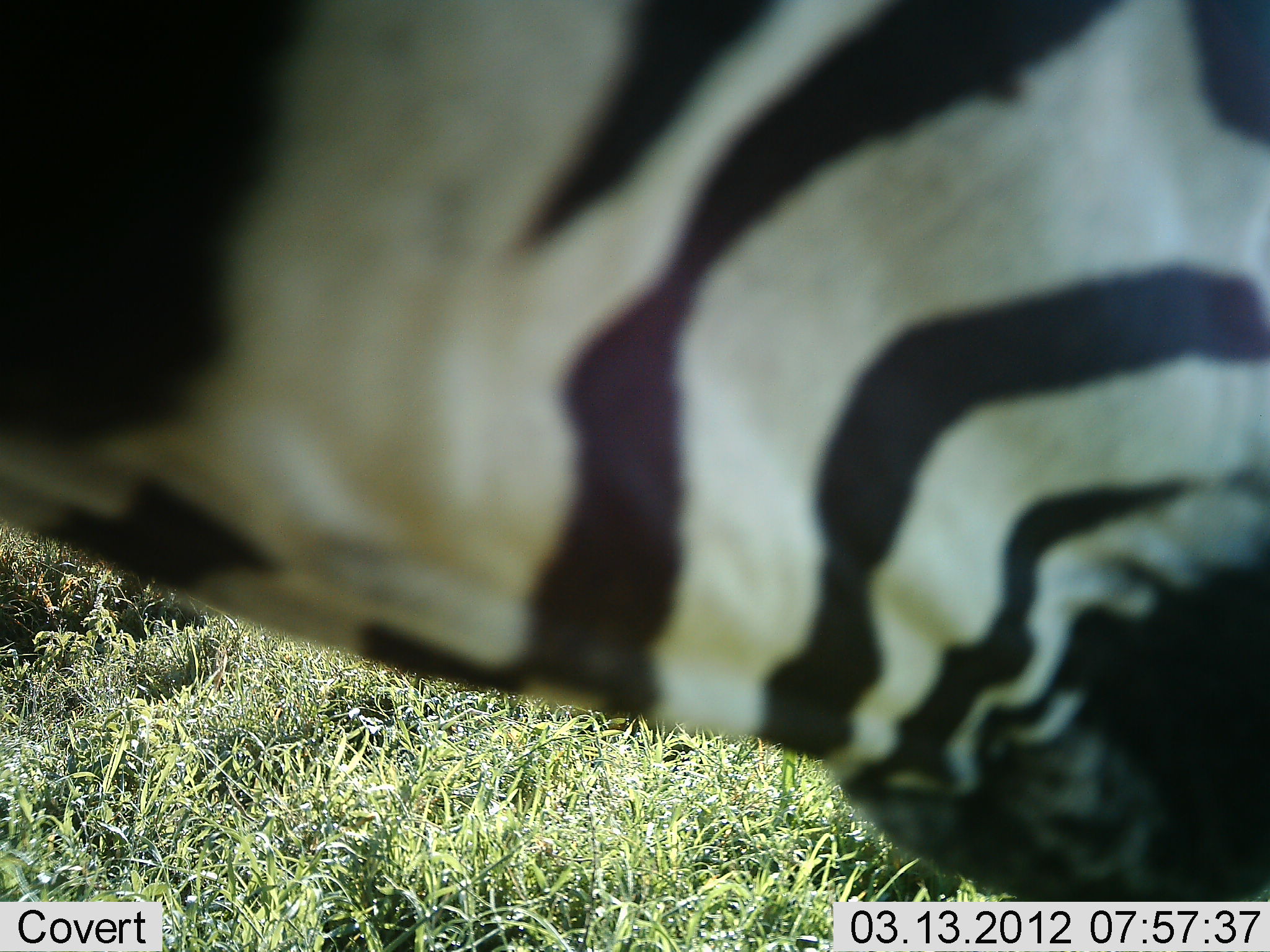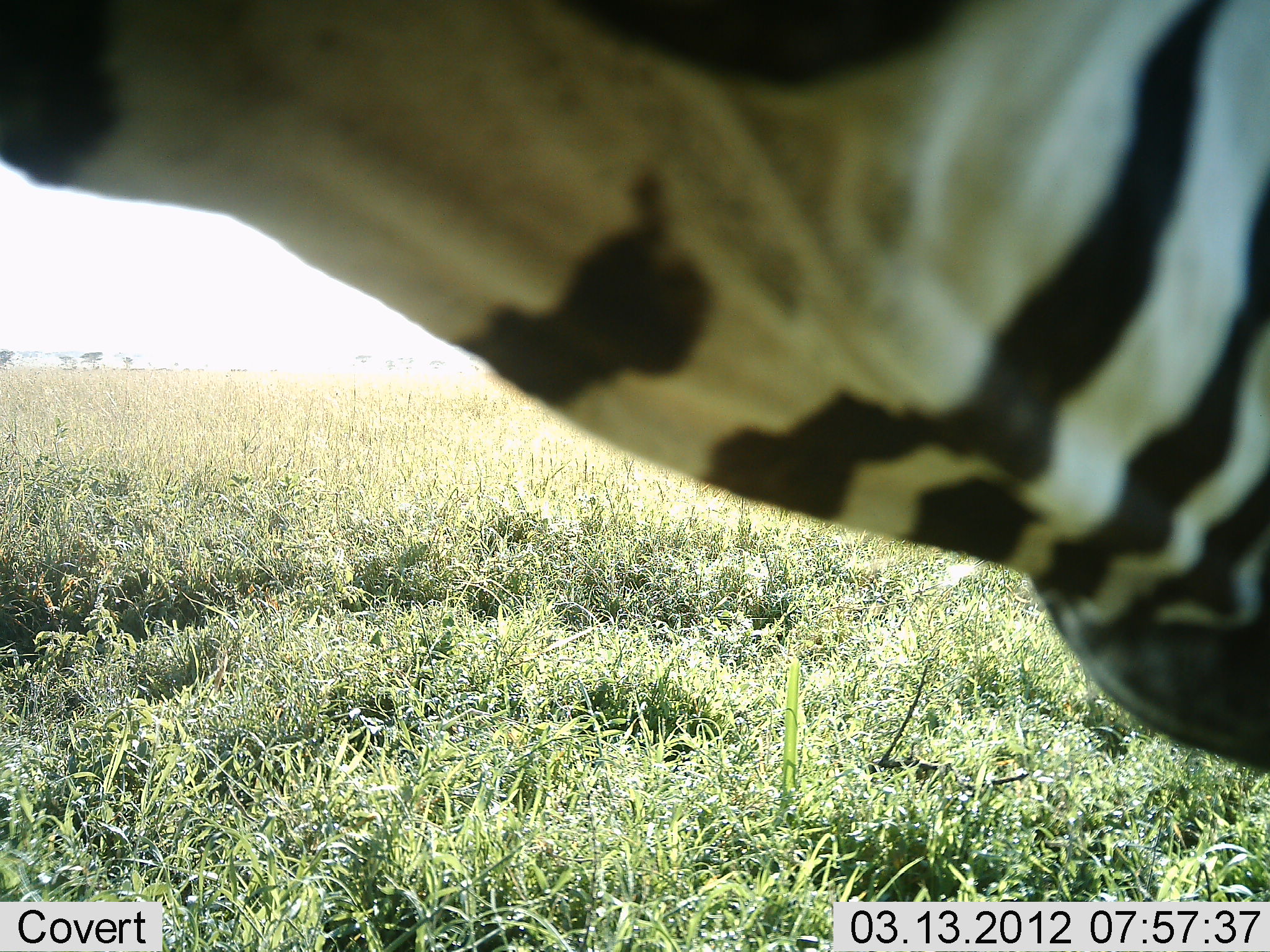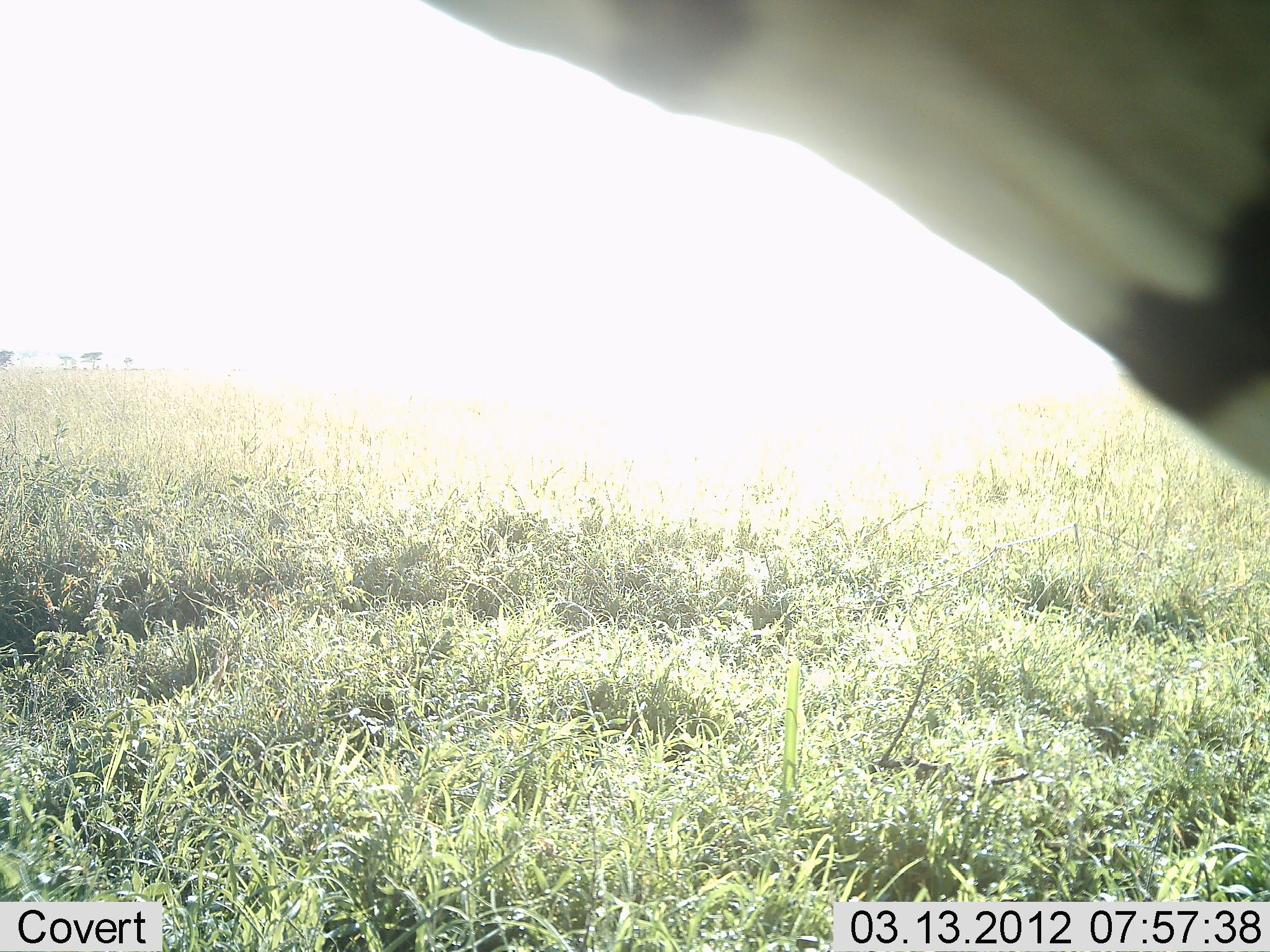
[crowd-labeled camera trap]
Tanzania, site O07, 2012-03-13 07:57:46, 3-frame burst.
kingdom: Animalia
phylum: Chordata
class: Mammalia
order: Perissodactyla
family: Equidae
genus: Equus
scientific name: Equus quagga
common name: plains zebra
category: zebra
Zebra (plains zebra) (Equus quagga), count 1. Behavior (volunteer vote fractions): standing 56%, resting 0%, moving 6%, interacting 0%. Young present (vote fraction): 0%. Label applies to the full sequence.